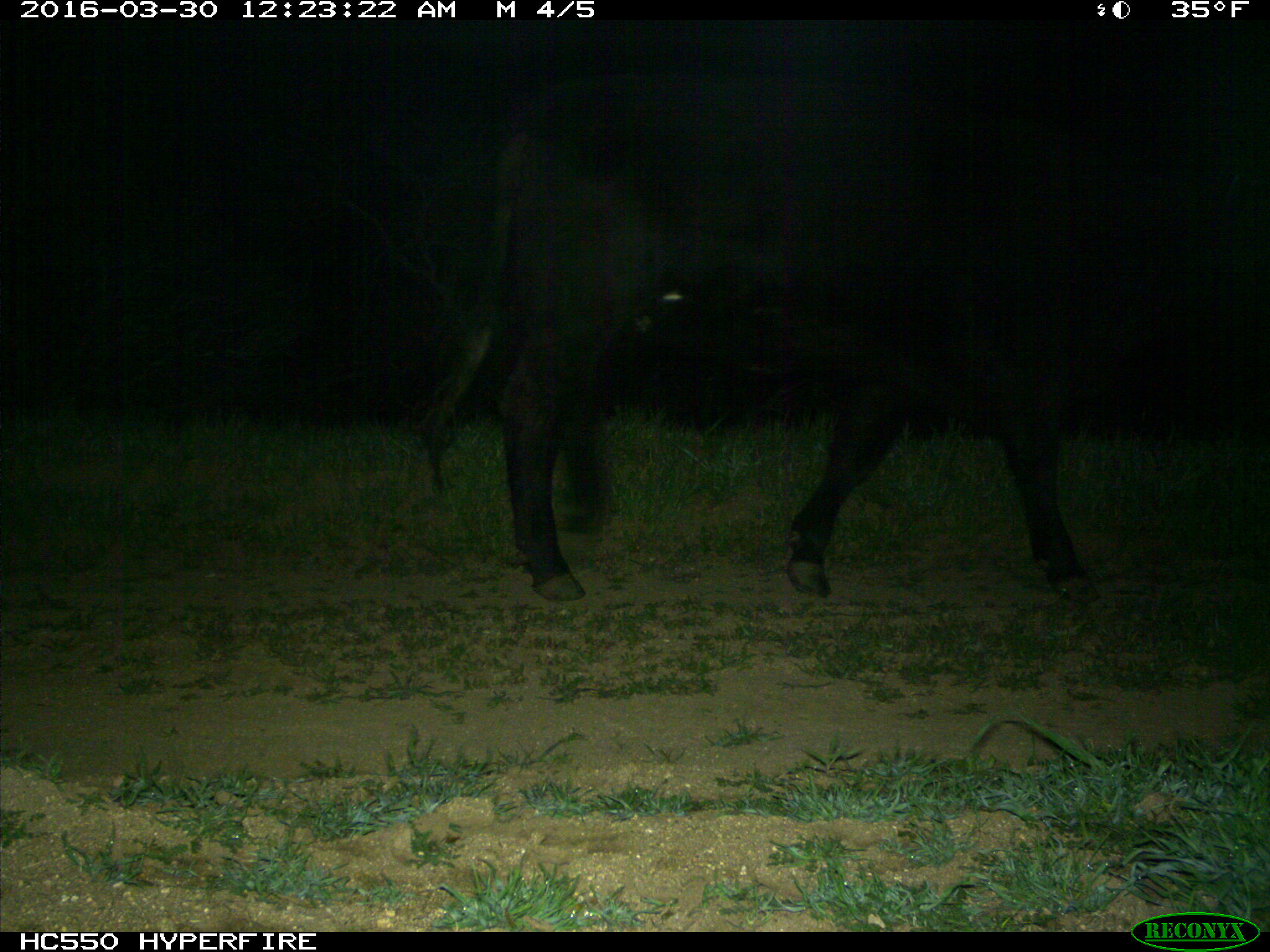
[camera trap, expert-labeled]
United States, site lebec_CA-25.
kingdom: Animalia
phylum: Chordata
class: Mammalia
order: Artiodactyla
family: Bovidae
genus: Bos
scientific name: Bos taurus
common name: domestic cow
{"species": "Bos taurus (domestic cow)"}